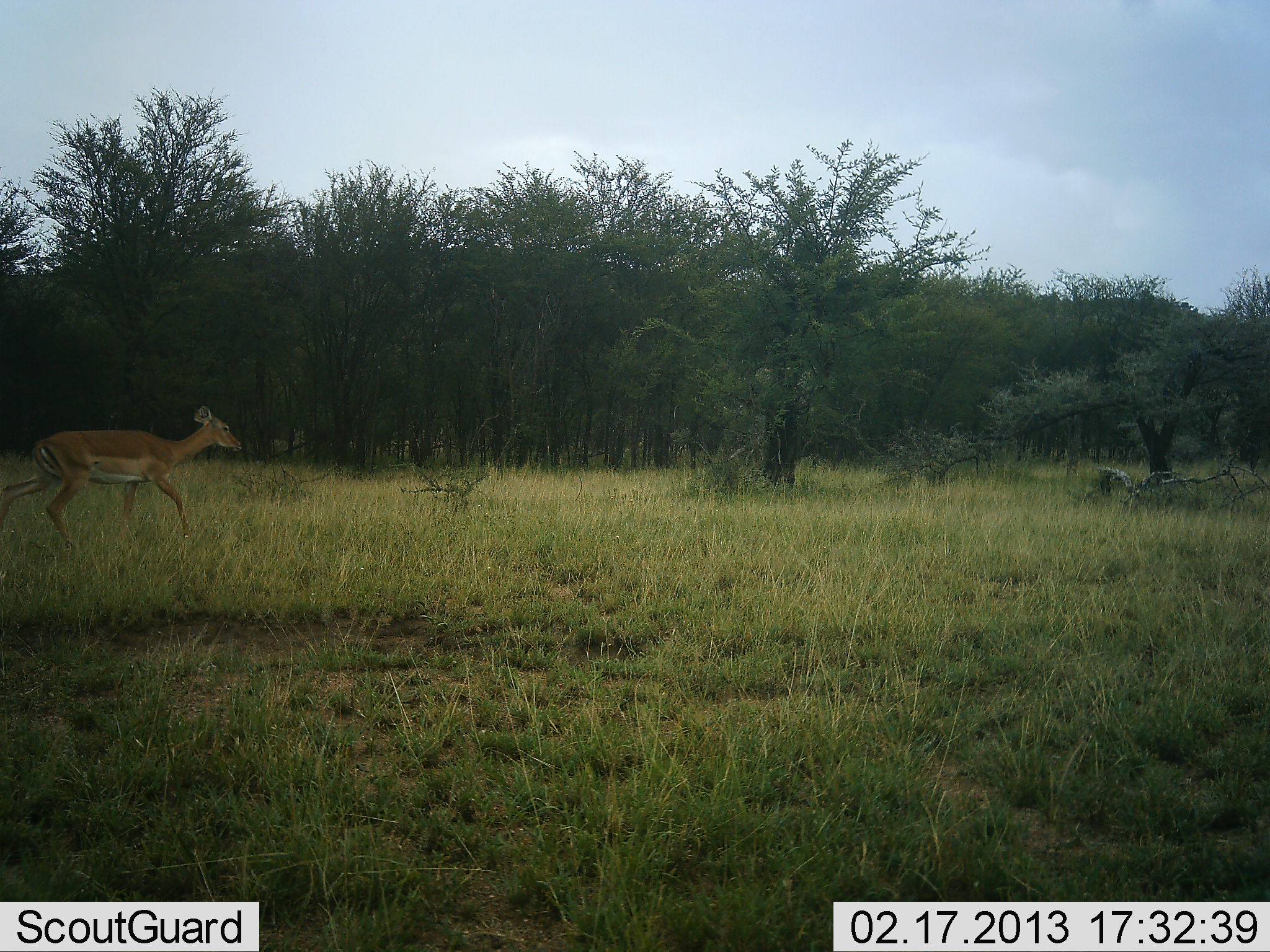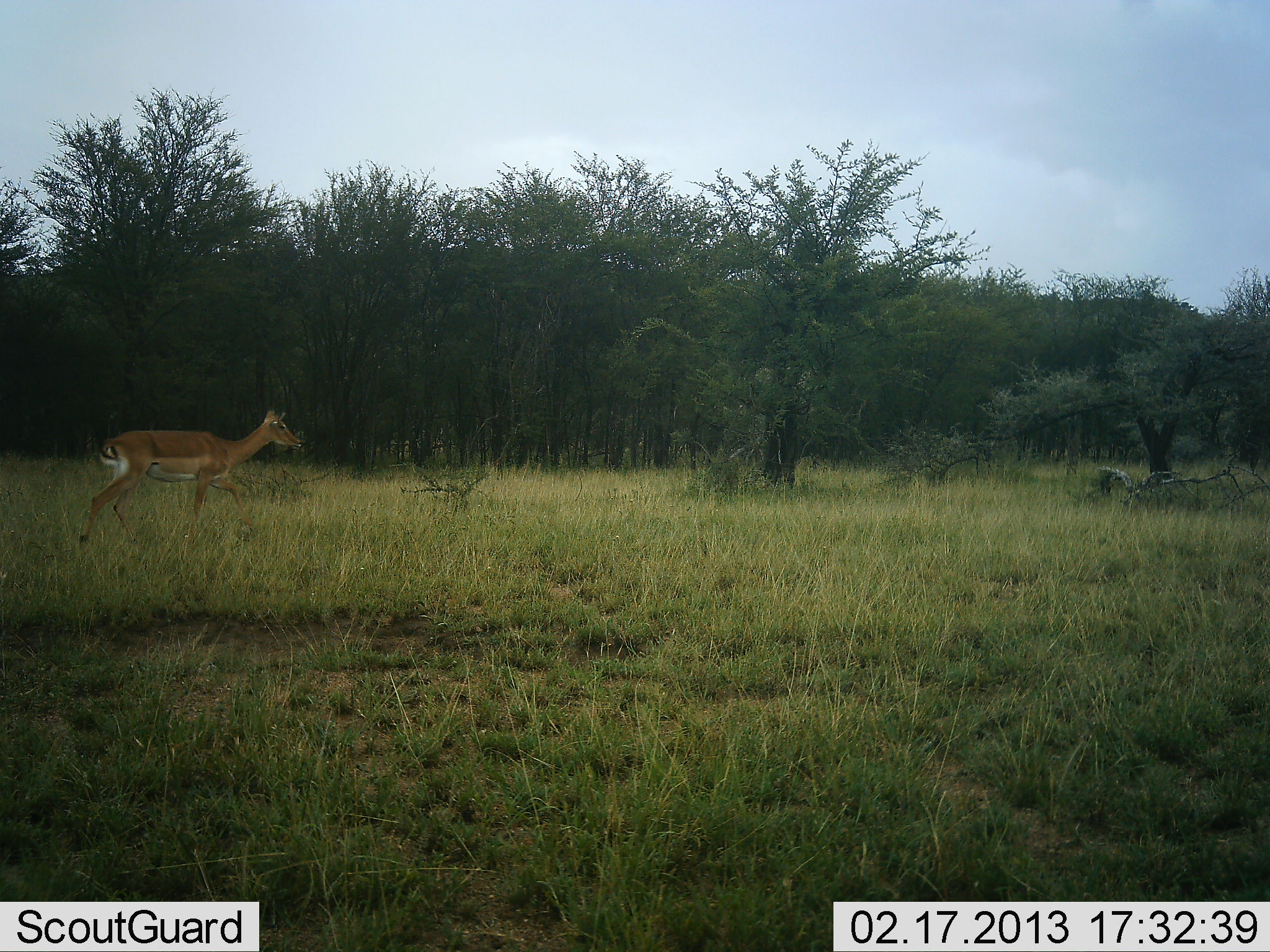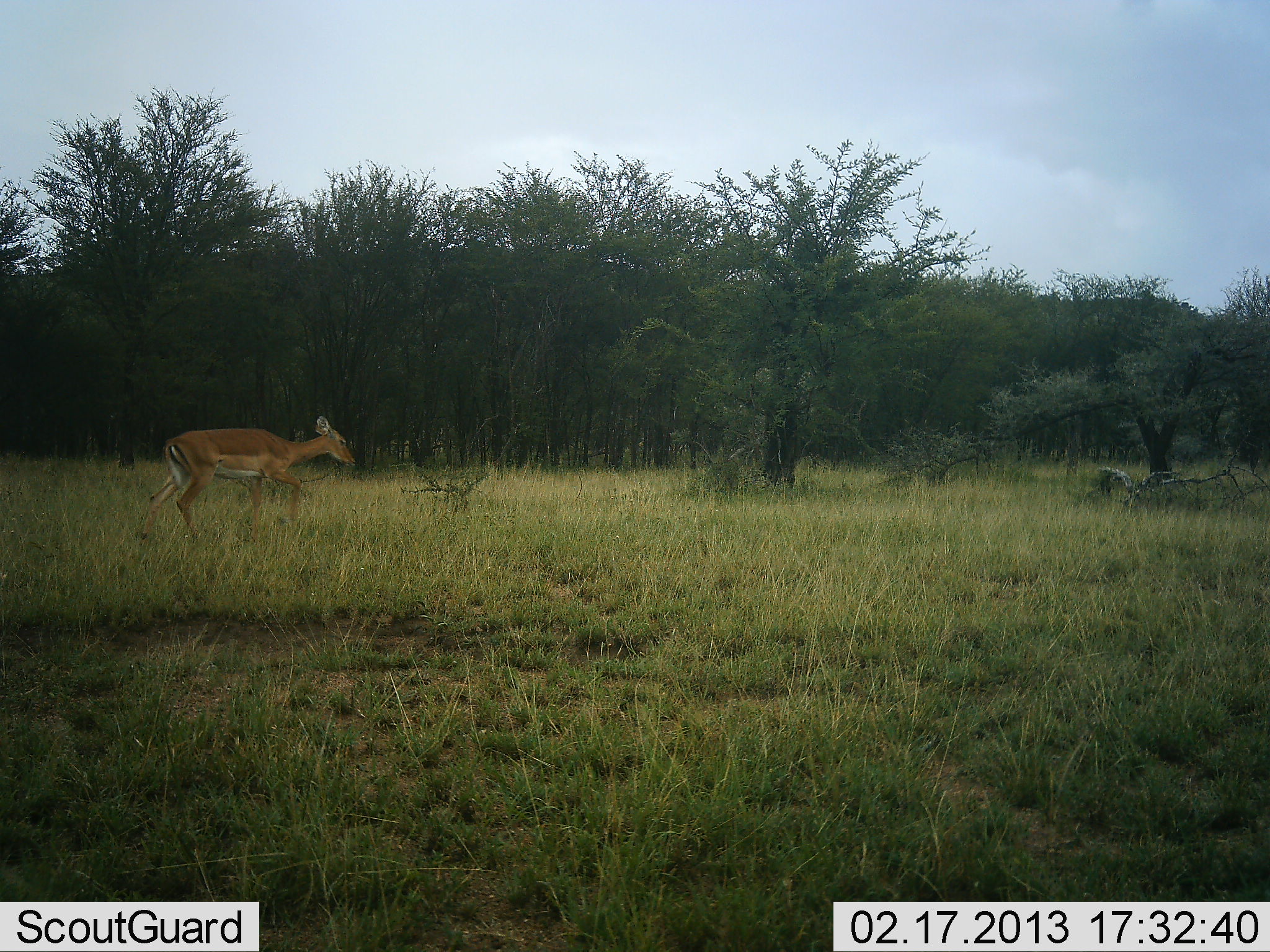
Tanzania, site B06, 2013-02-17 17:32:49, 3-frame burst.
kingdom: Animalia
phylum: Chordata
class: Mammalia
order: Artiodactyla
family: Bovidae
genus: Aepyceros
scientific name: Aepyceros melampus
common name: impala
Impala (Aepyceros melampus), count 1. Behavior (volunteer vote fractions): standing 0%, resting 0%, moving 100%, interacting 0%. Young present (vote fraction): 0%. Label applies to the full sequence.